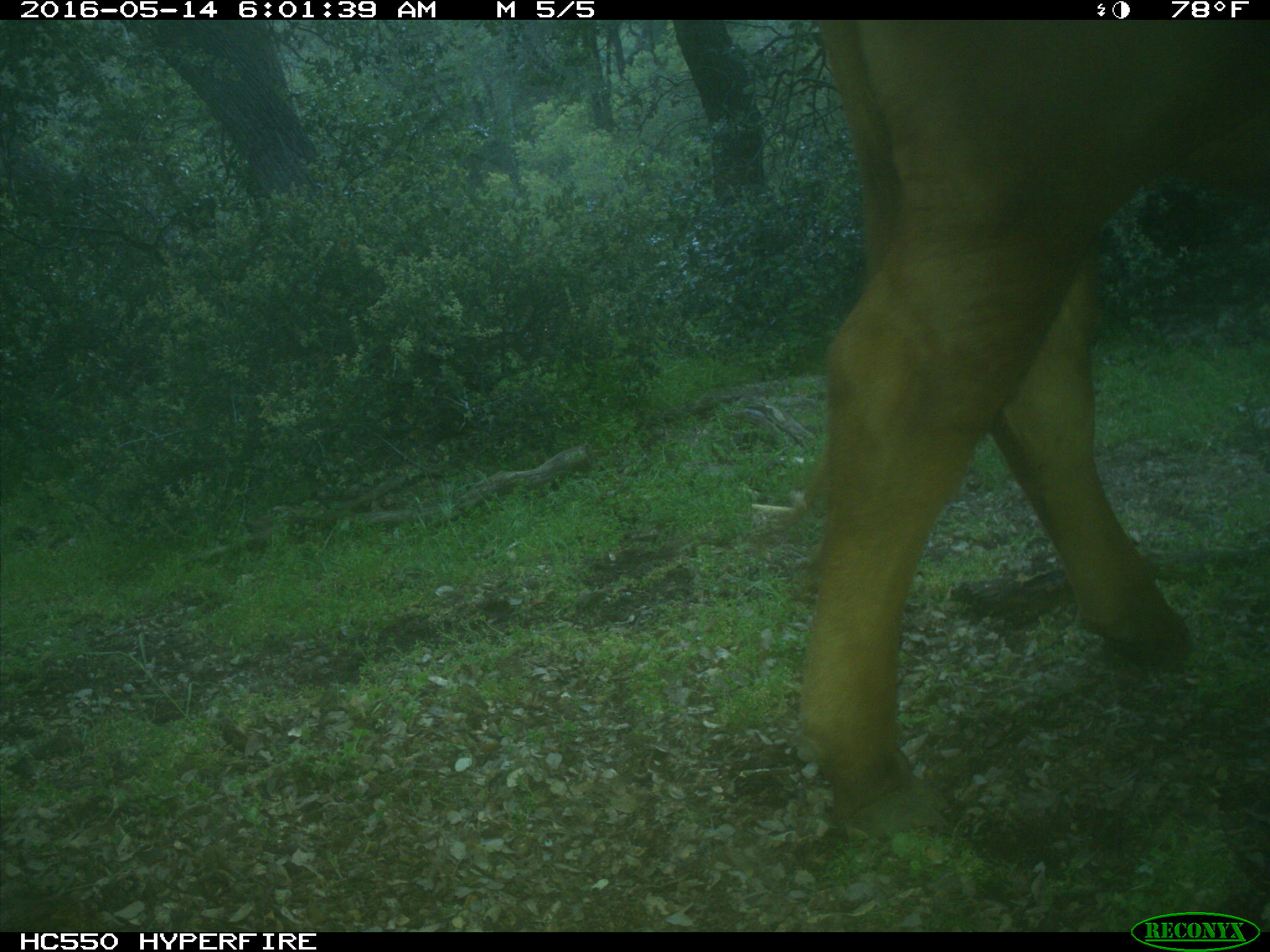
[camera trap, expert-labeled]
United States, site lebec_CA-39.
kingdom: Animalia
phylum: Chordata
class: Mammalia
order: Artiodactyla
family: Bovidae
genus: Bos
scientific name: Bos taurus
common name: domestic cow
Bos taurus (domestic cow).